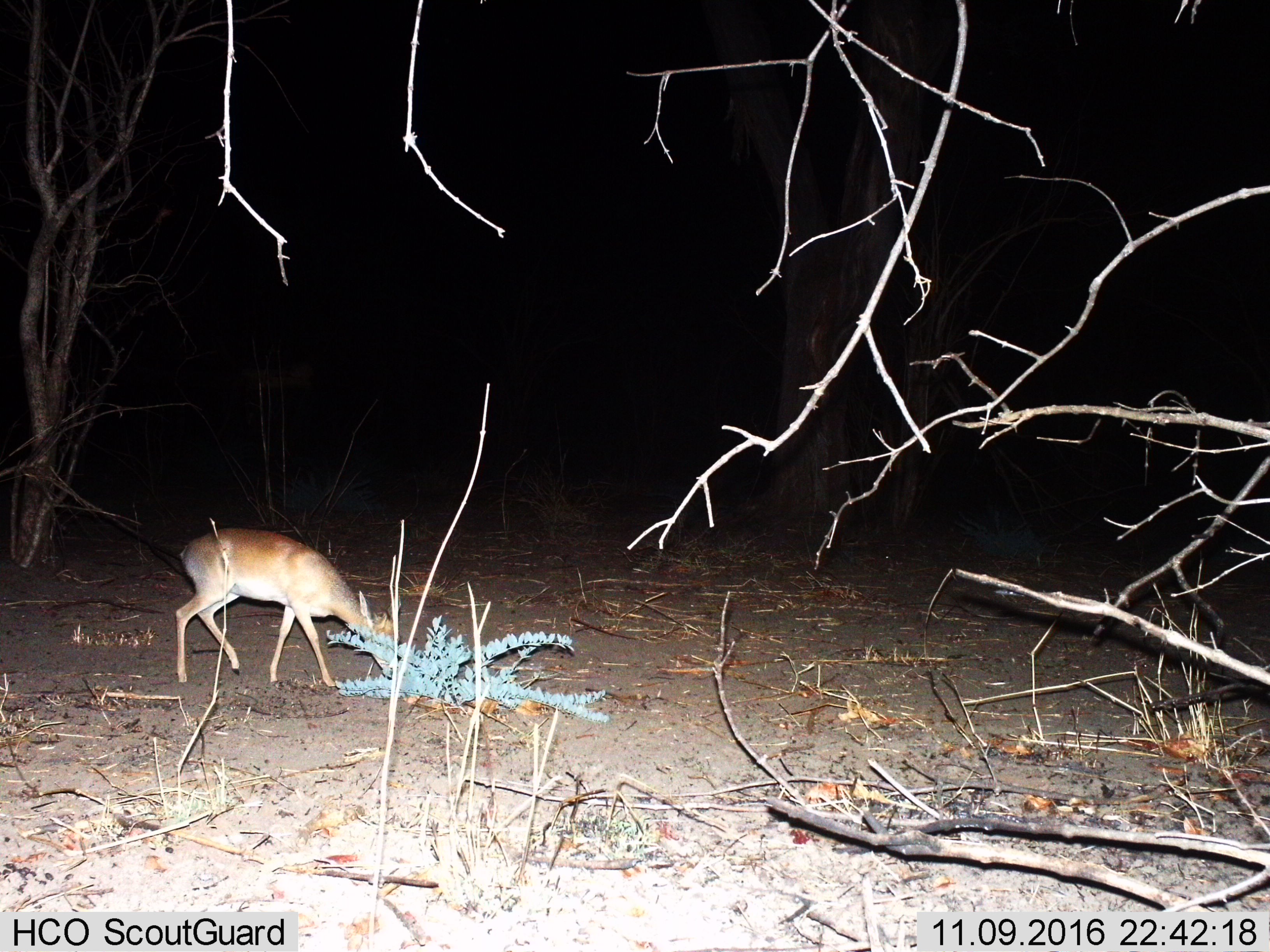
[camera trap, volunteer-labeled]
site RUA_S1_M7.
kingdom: Animalia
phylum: Chordata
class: Mammalia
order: Artiodactyla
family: Bovidae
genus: Madoqua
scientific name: Madoqua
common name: dik-dik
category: dikdik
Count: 1.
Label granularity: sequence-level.